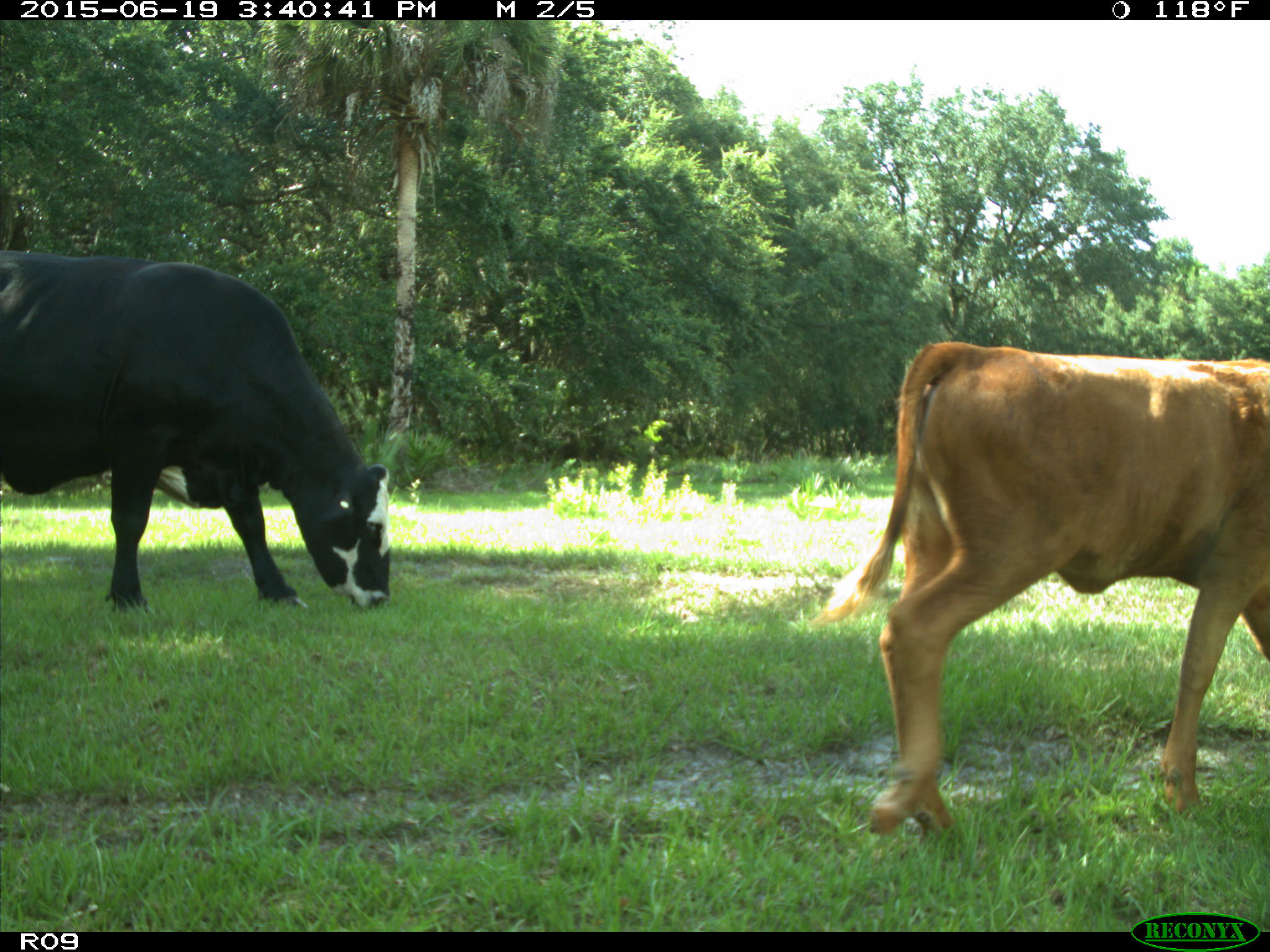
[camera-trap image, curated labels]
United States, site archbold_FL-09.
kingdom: Animalia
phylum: Chordata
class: Mammalia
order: Artiodactyla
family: Bovidae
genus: Bos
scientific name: Bos taurus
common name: domestic cow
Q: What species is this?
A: Bos taurus (domestic cow).